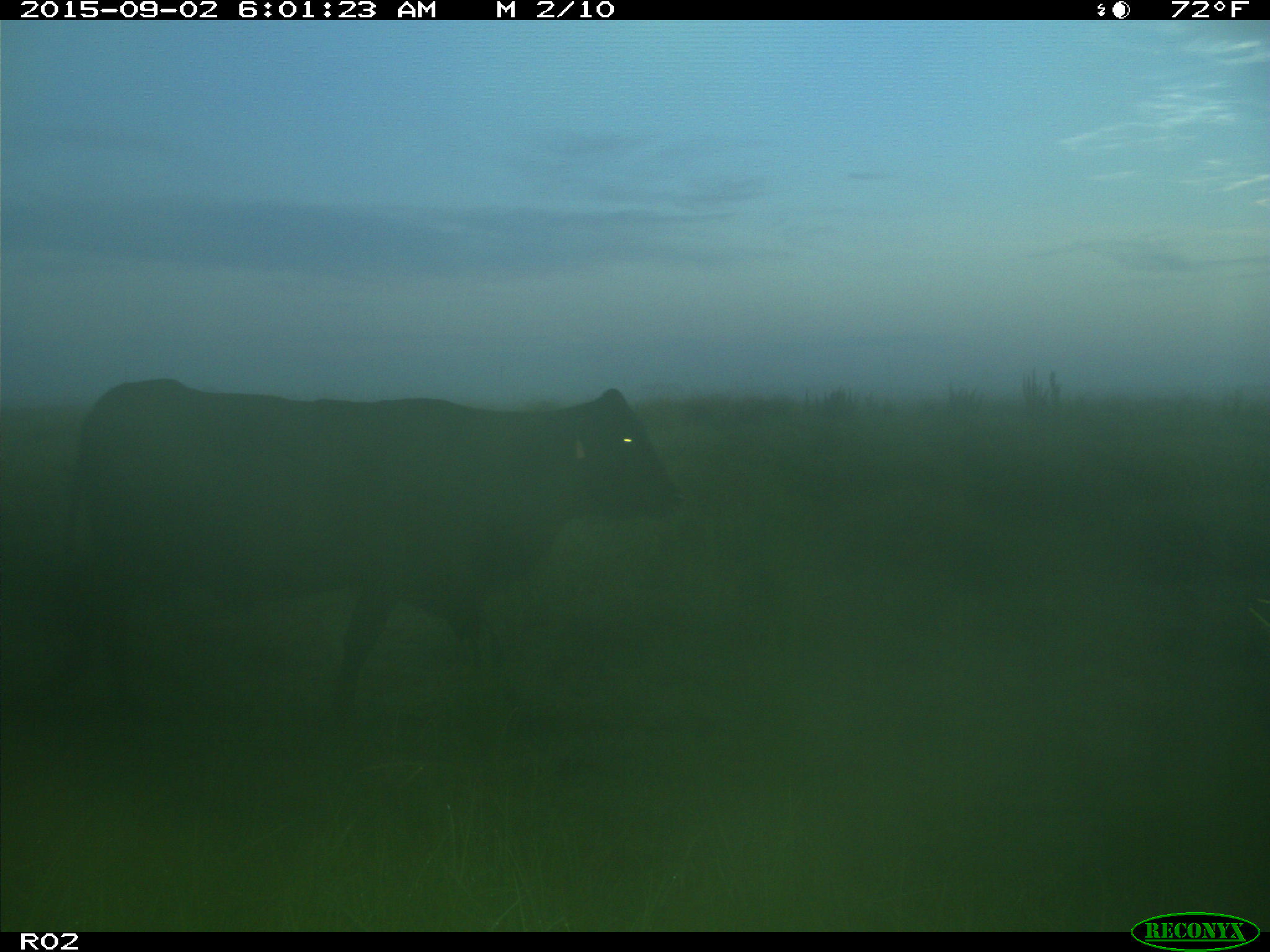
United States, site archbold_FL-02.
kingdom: Animalia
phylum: Chordata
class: Mammalia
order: Artiodactyla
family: Bovidae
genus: Bos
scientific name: Bos taurus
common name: domestic cow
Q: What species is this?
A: Bos taurus (domestic cow).